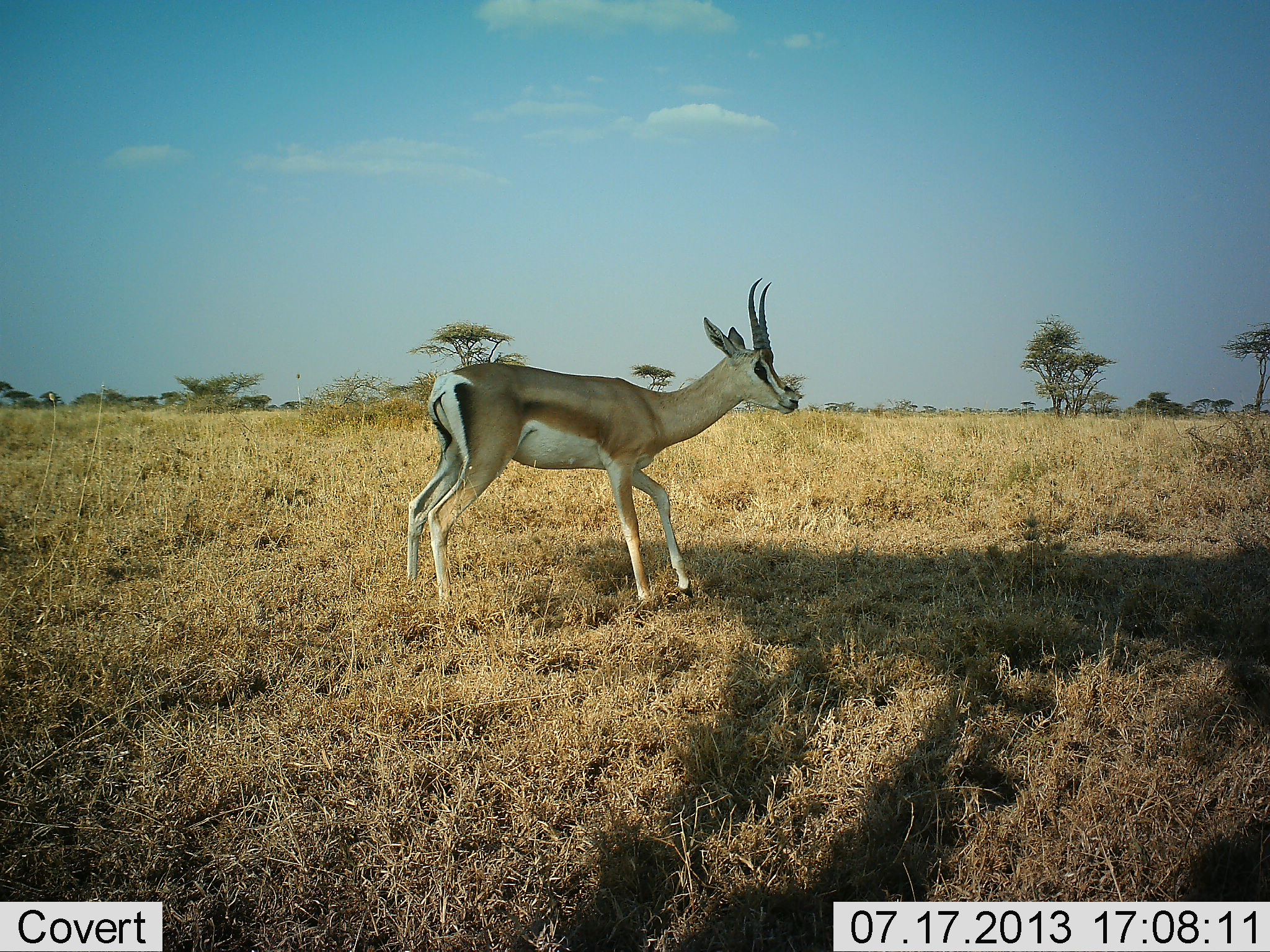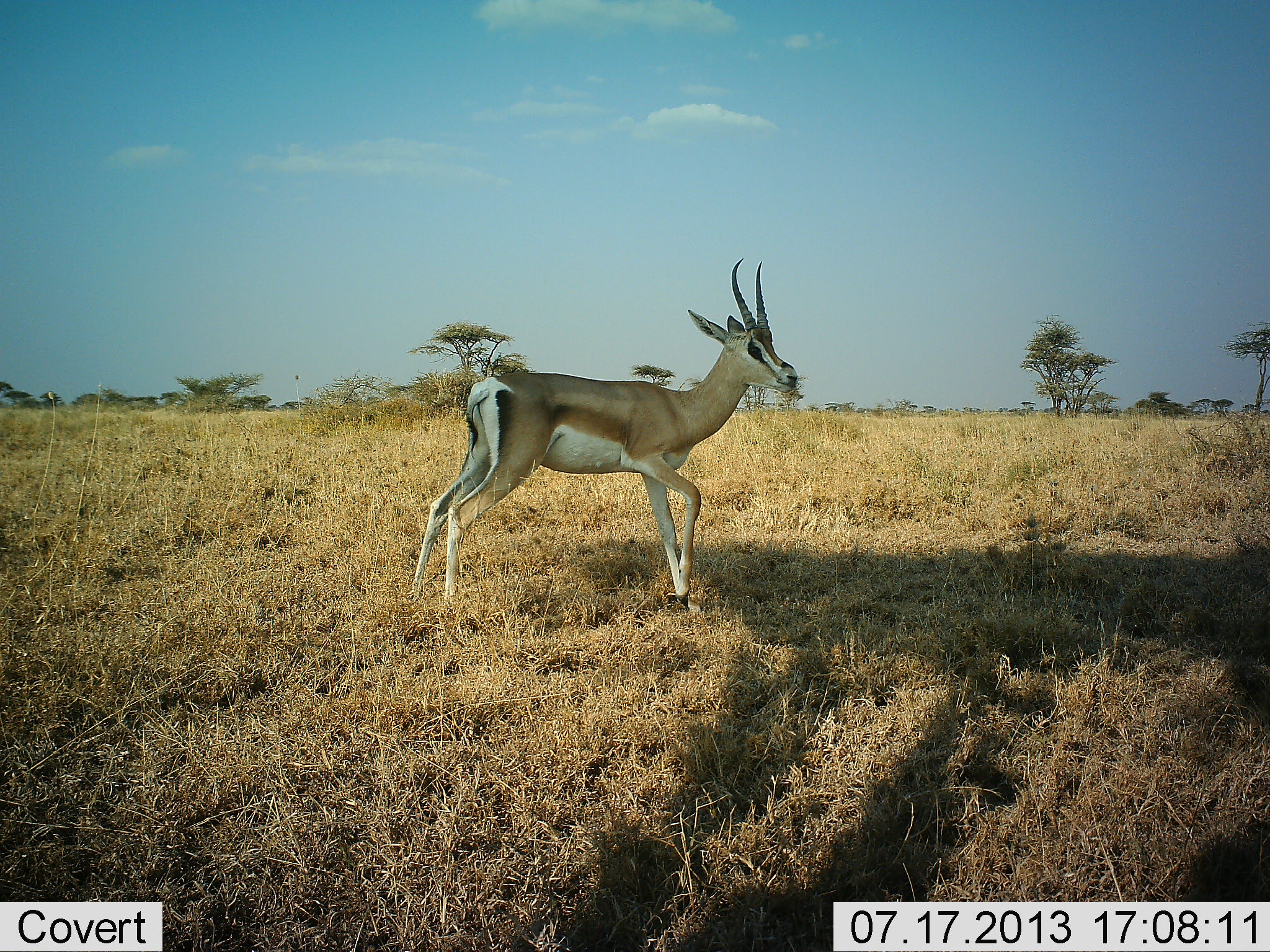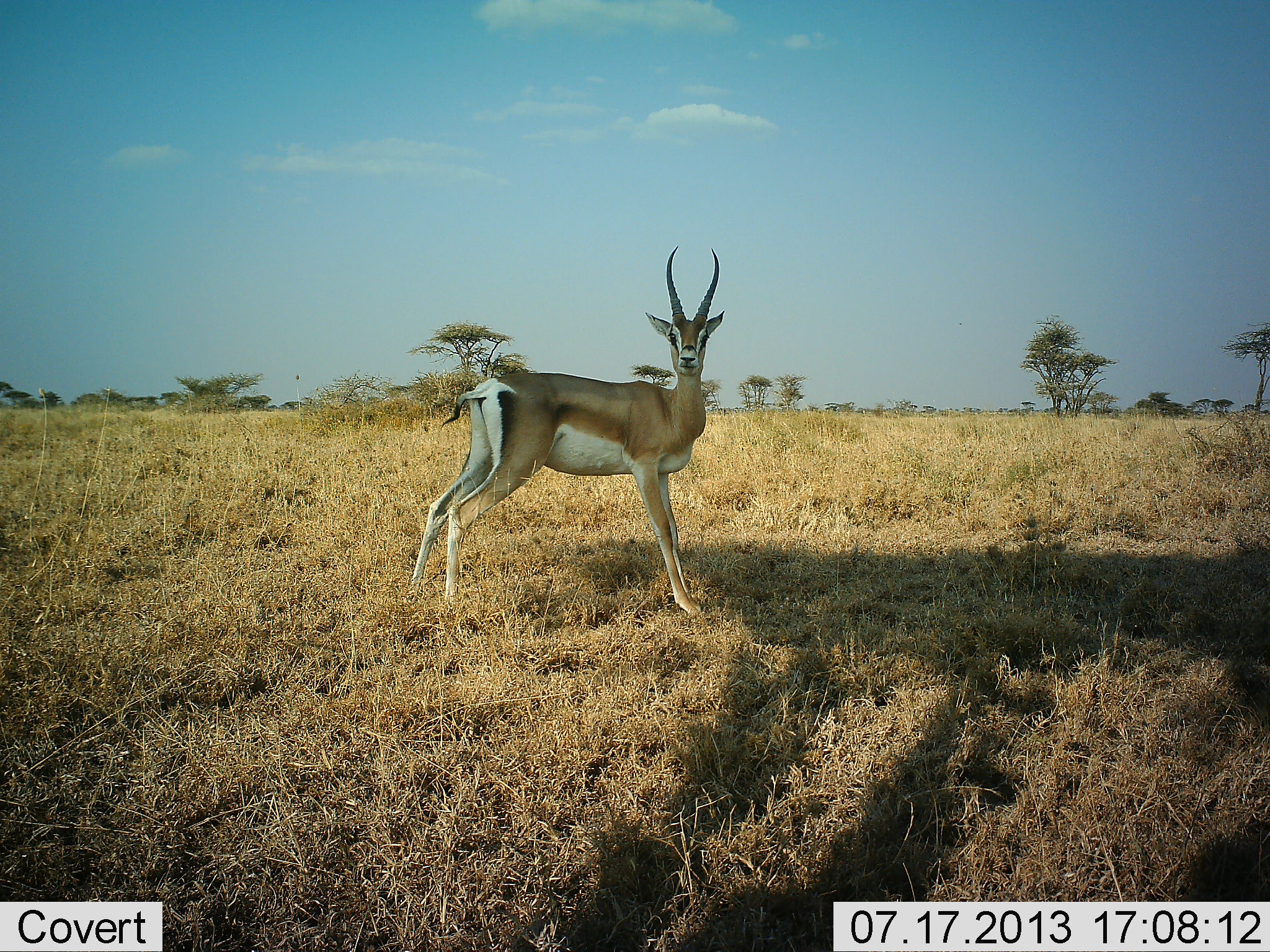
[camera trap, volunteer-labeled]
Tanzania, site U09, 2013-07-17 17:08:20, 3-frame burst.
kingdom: Animalia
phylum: Chordata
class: Mammalia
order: Artiodactyla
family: Bovidae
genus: Nanger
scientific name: Nanger granti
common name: grant's gazelle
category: gazellegrants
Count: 1.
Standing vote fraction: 88%.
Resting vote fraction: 0%.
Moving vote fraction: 18%.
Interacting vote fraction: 0%.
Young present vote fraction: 0%.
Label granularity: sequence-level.